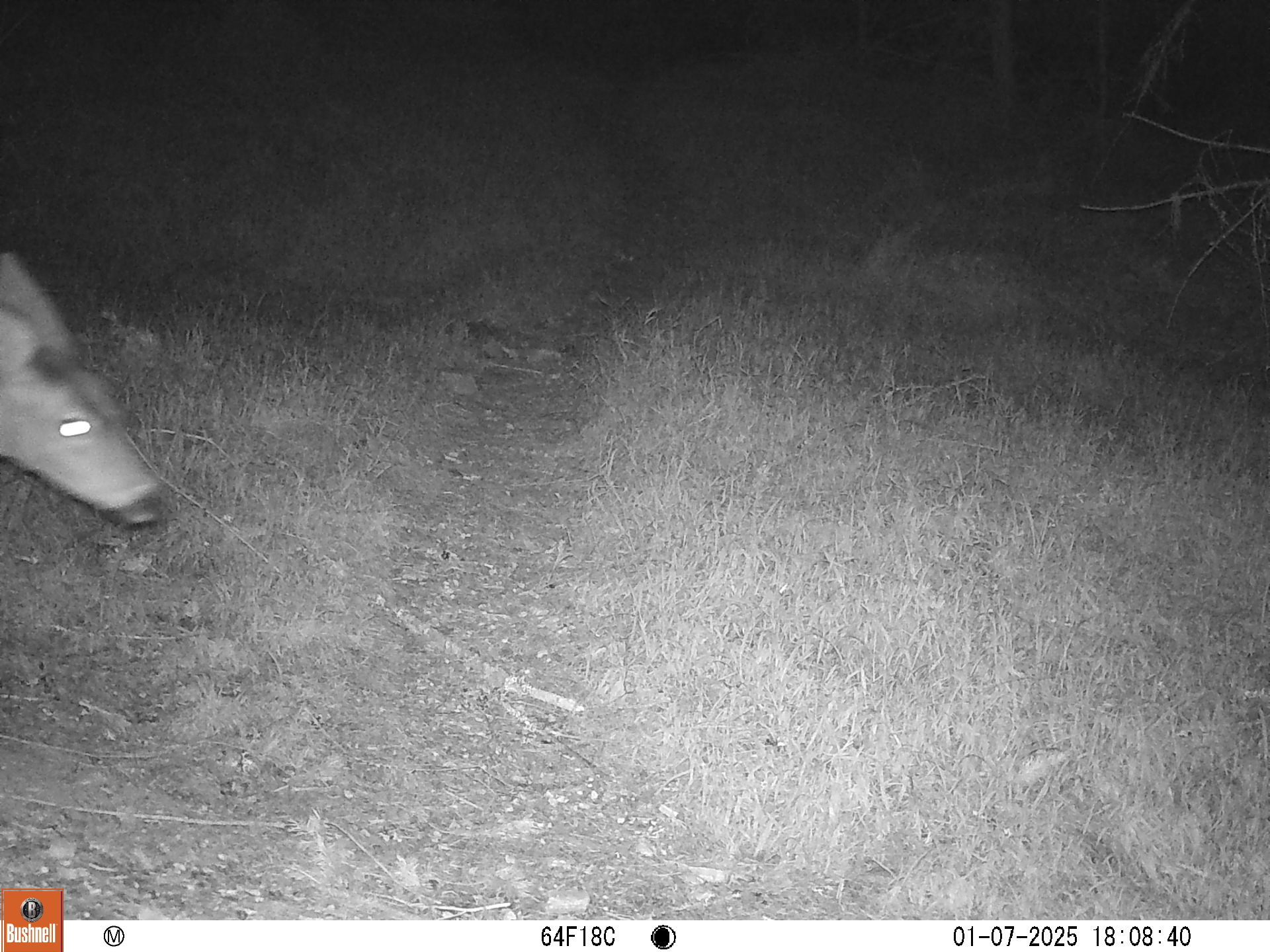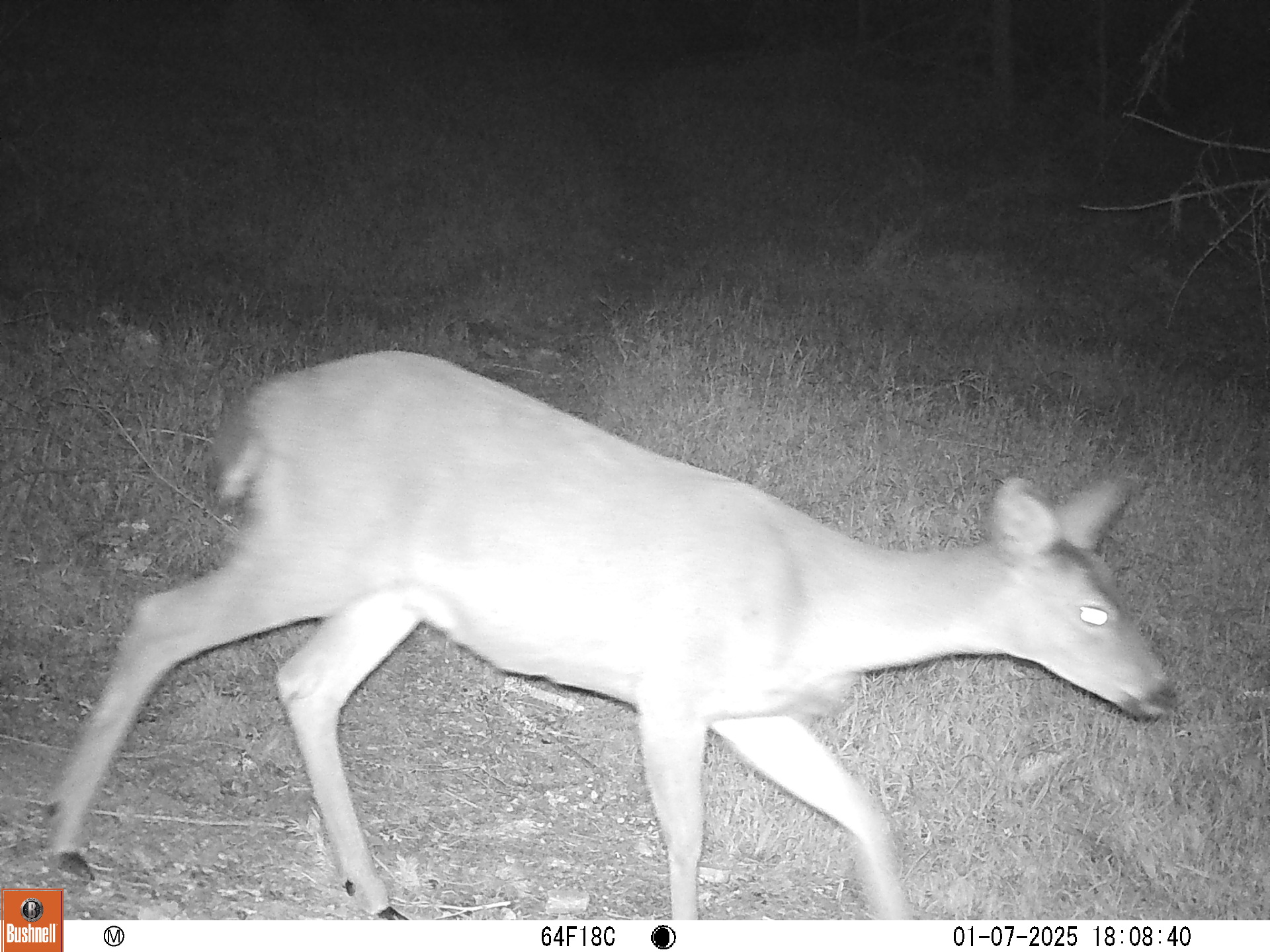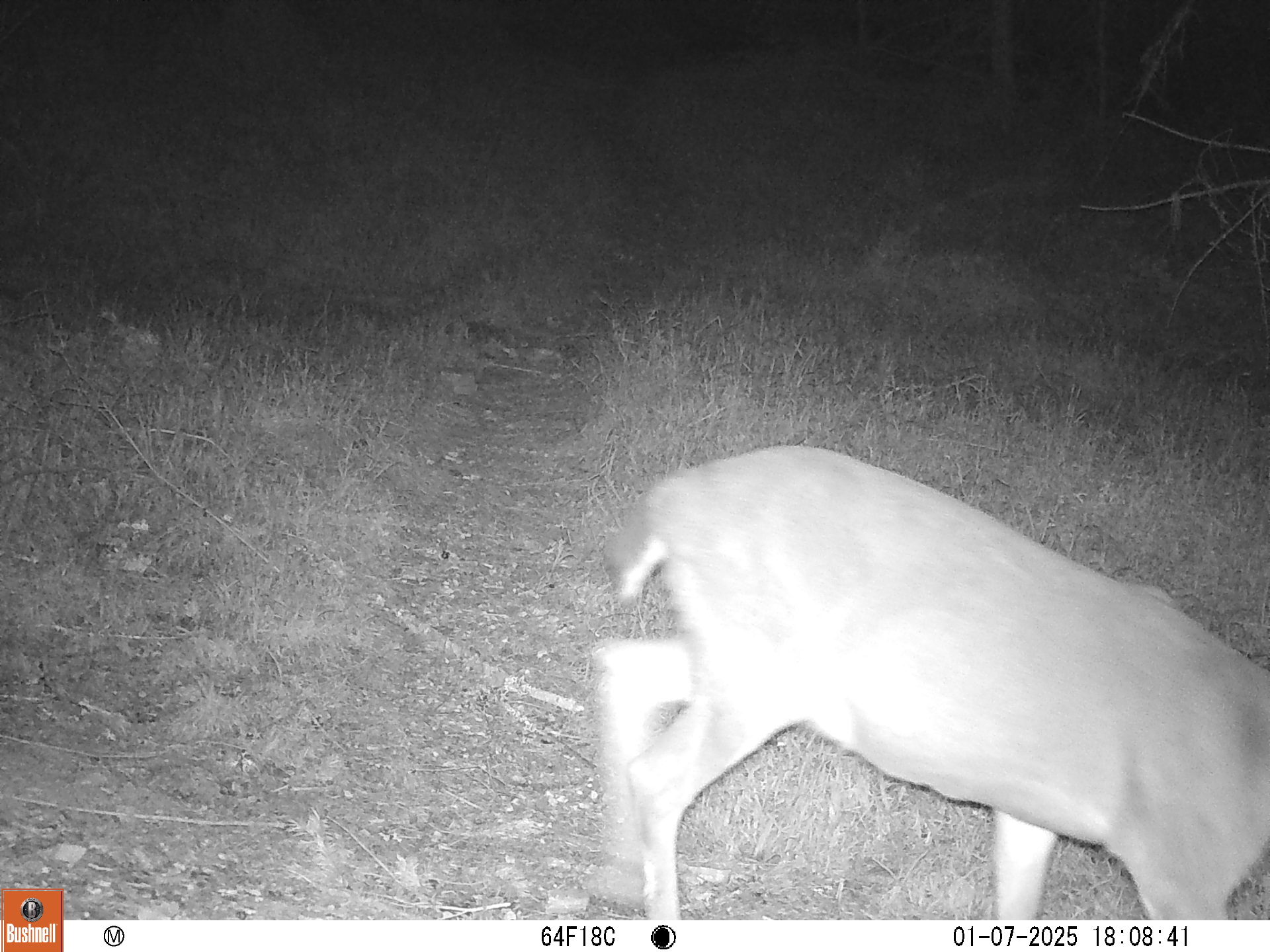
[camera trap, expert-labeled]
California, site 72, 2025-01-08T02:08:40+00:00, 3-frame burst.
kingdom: Animalia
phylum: Chordata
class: Mammalia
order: Artiodactyla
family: Cervidae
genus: Odocoileus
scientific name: Odocoileus hemionus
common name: mule deer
Mule deer (Odocoileus hemionus).